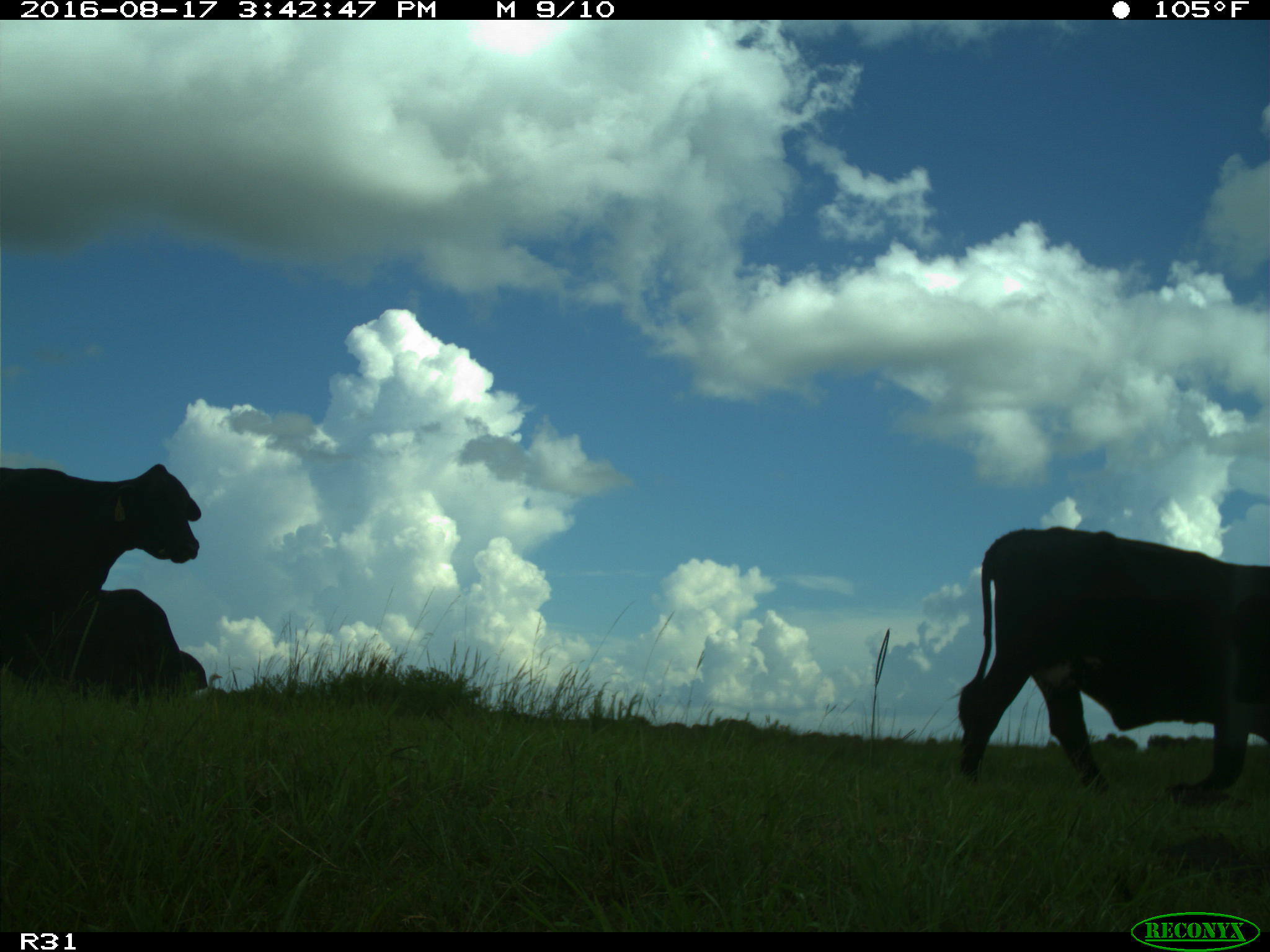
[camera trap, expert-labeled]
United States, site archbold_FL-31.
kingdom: Animalia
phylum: Chordata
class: Mammalia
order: Artiodactyla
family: Bovidae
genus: Bos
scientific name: Bos taurus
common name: domestic cow